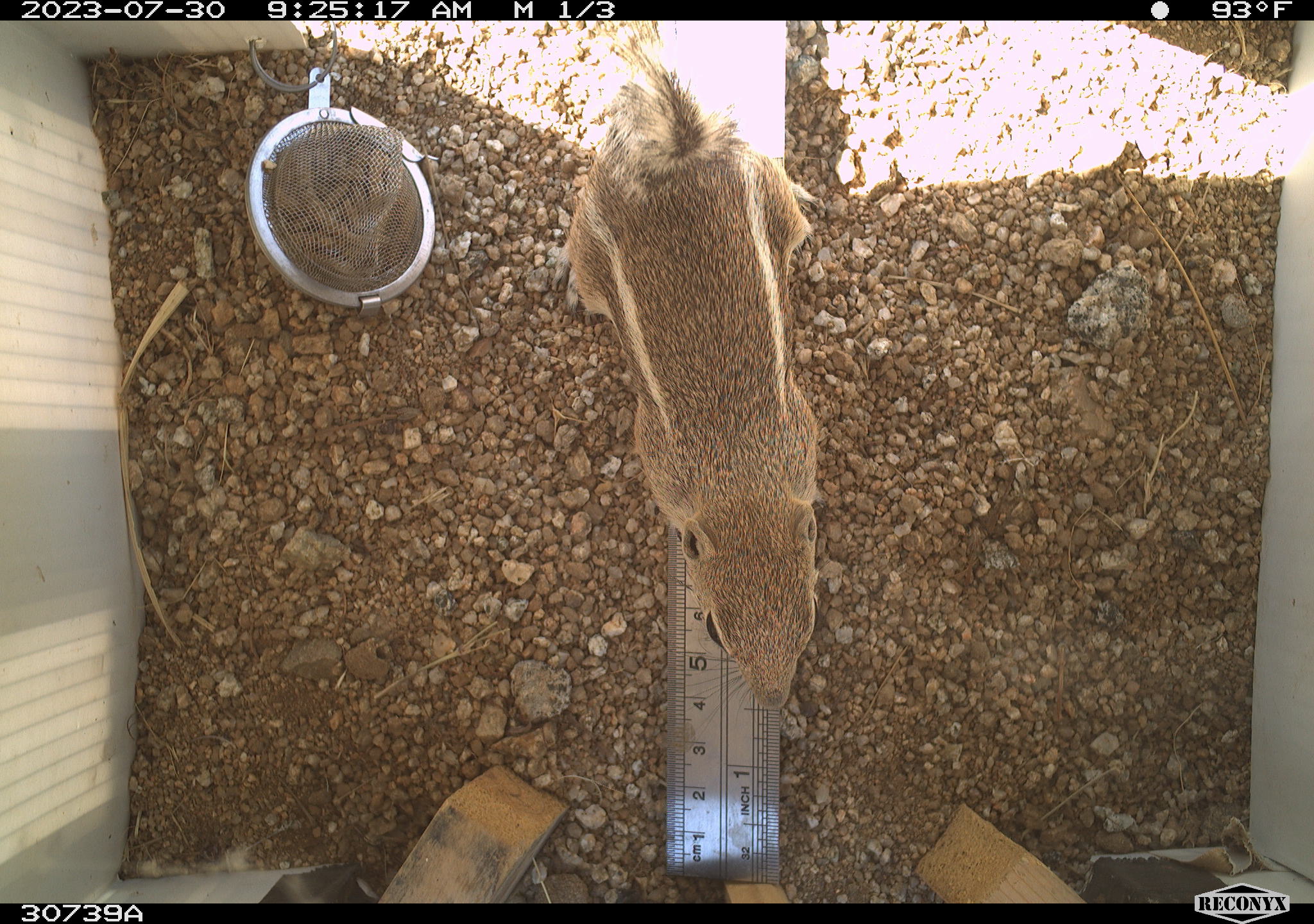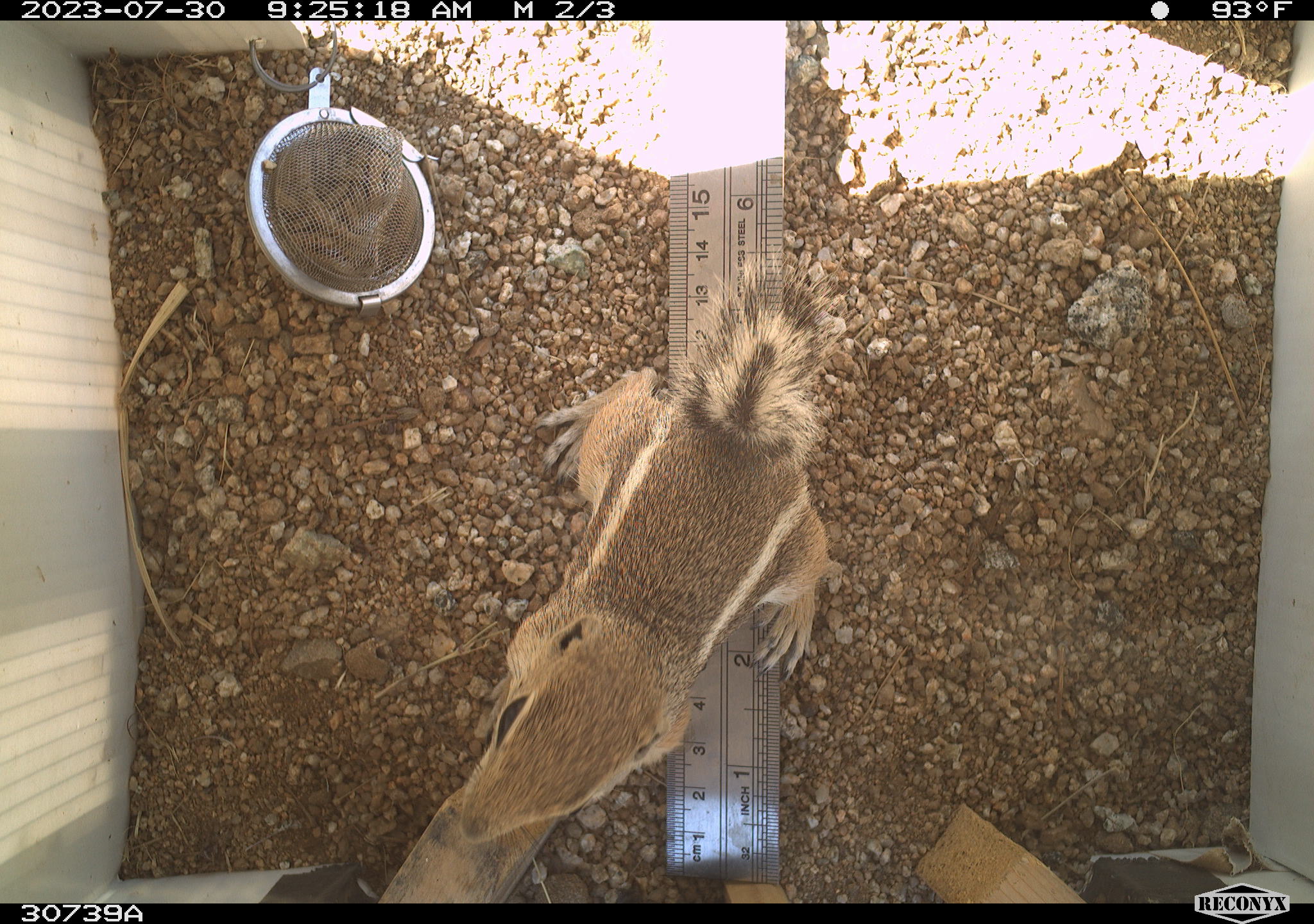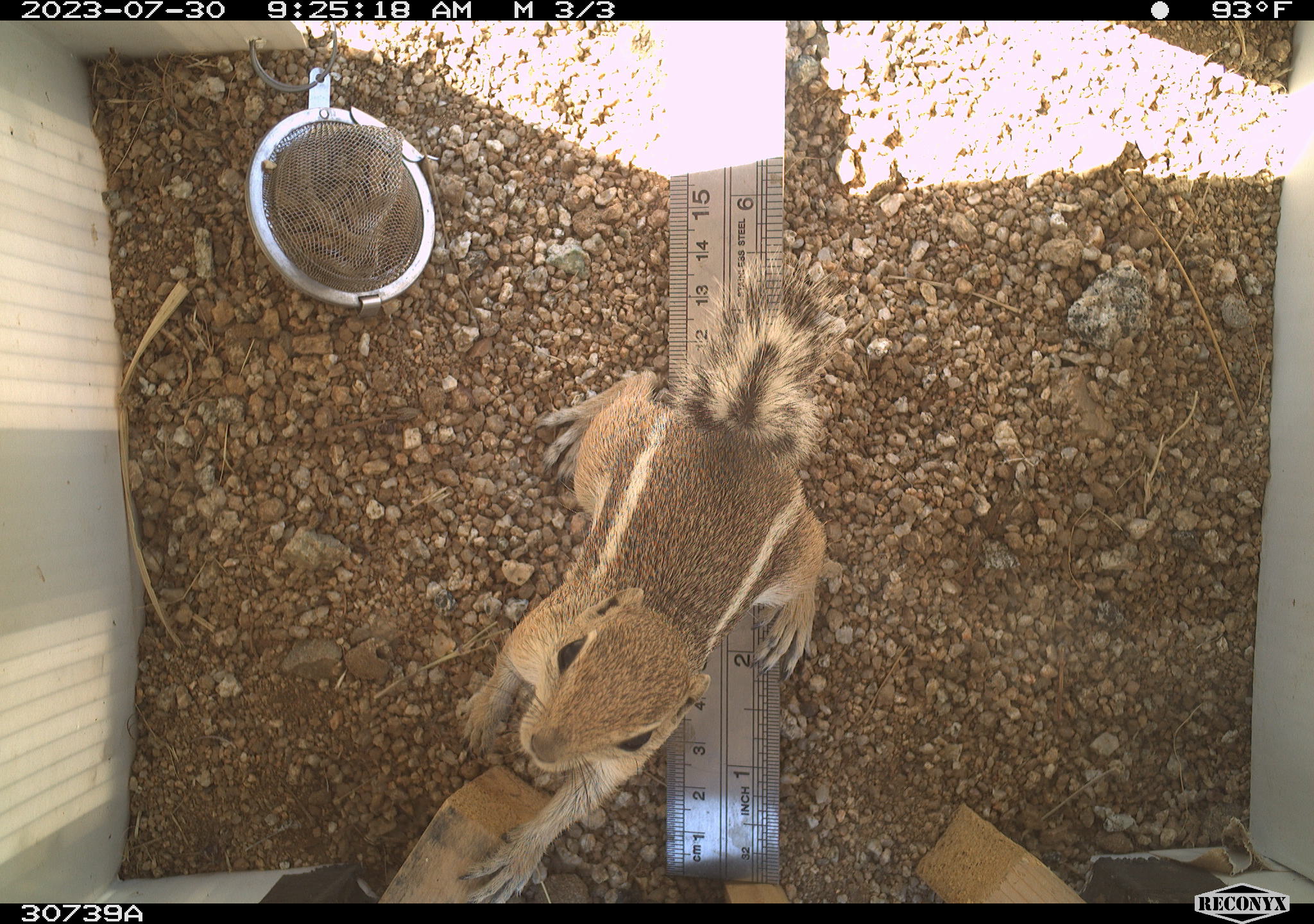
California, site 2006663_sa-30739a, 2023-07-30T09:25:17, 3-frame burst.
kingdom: Animalia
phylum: Chordata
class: Mammalia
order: Rodentia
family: Sciuridae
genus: Ammospermophilus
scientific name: Ammospermophilus leucurus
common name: white-tailed antelope squirrel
White-tailed antelope squirrel (Ammospermophilus leucurus).